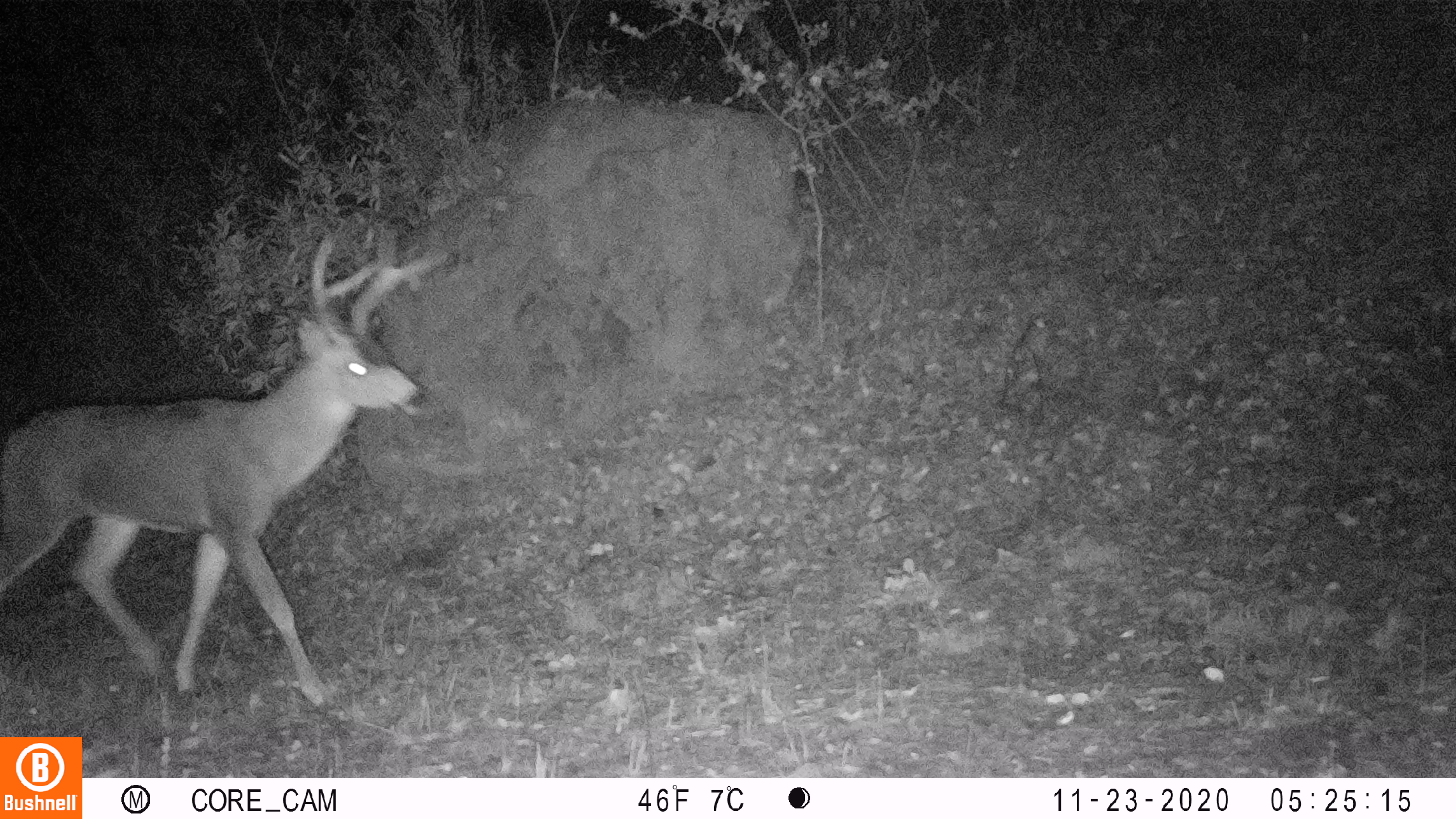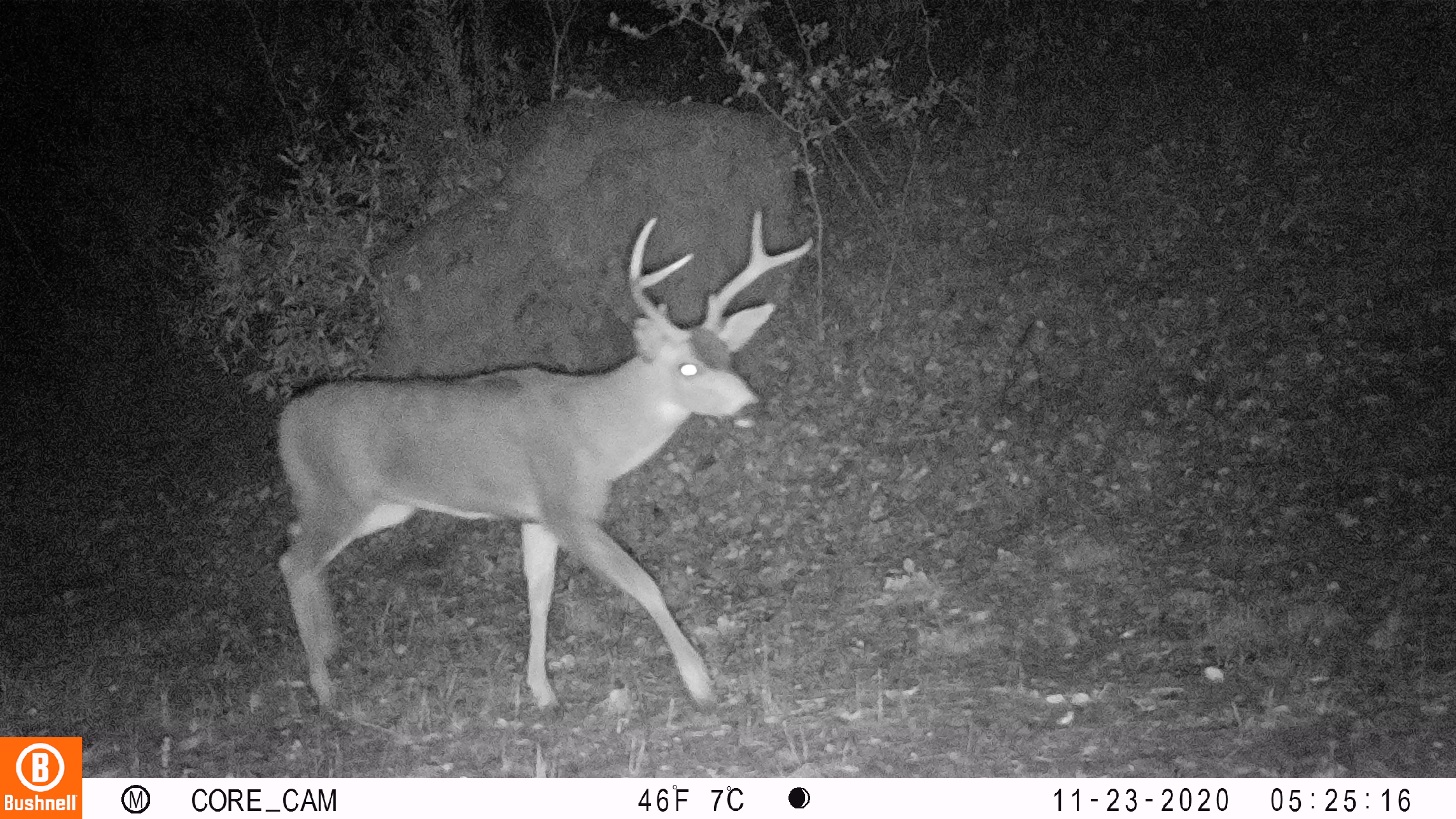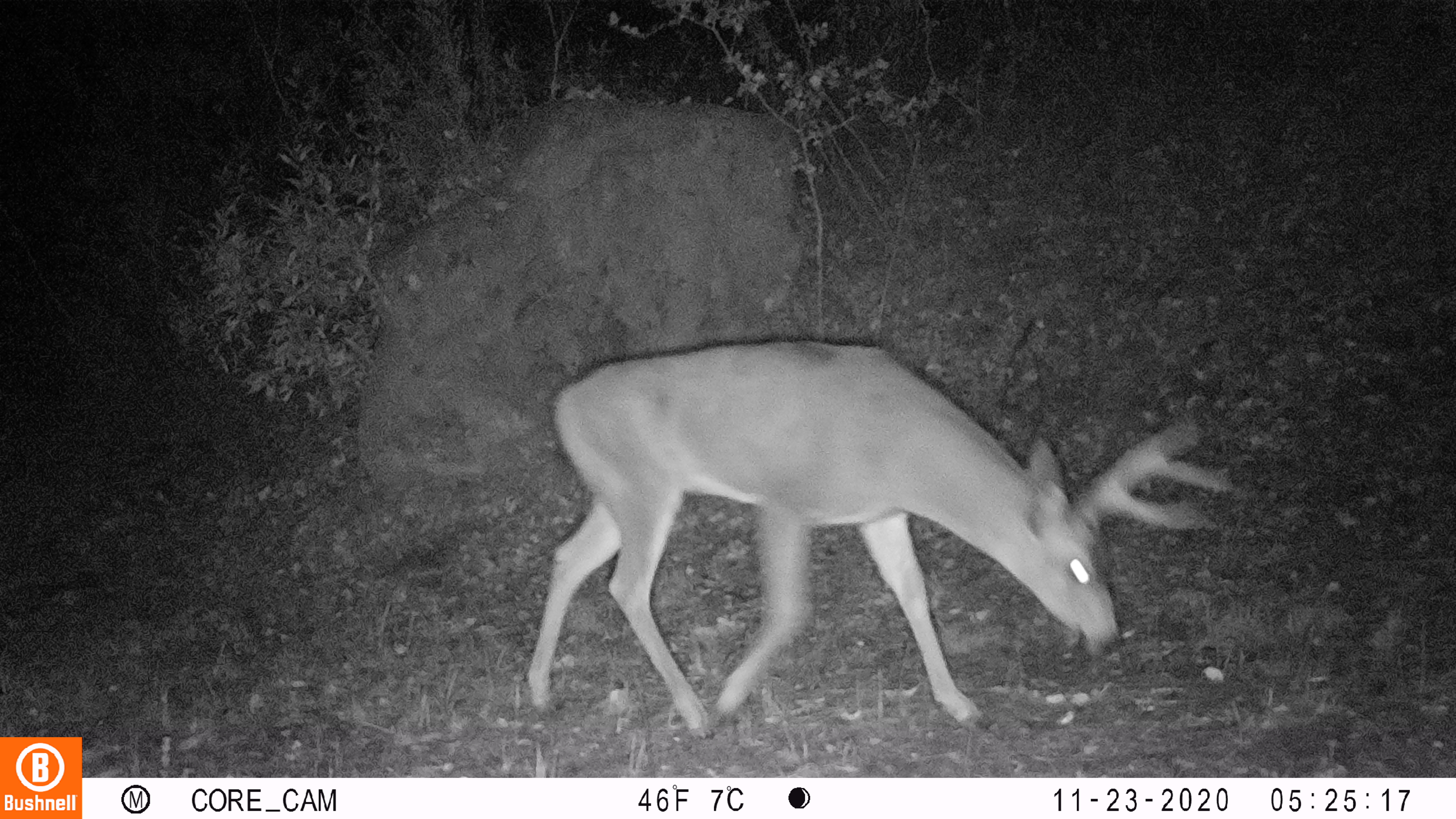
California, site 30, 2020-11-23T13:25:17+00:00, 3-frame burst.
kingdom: Animalia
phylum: Chordata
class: Mammalia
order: Artiodactyla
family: Cervidae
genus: Odocoileus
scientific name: Odocoileus hemionus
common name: mule deer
Mule deer (Odocoileus hemionus).